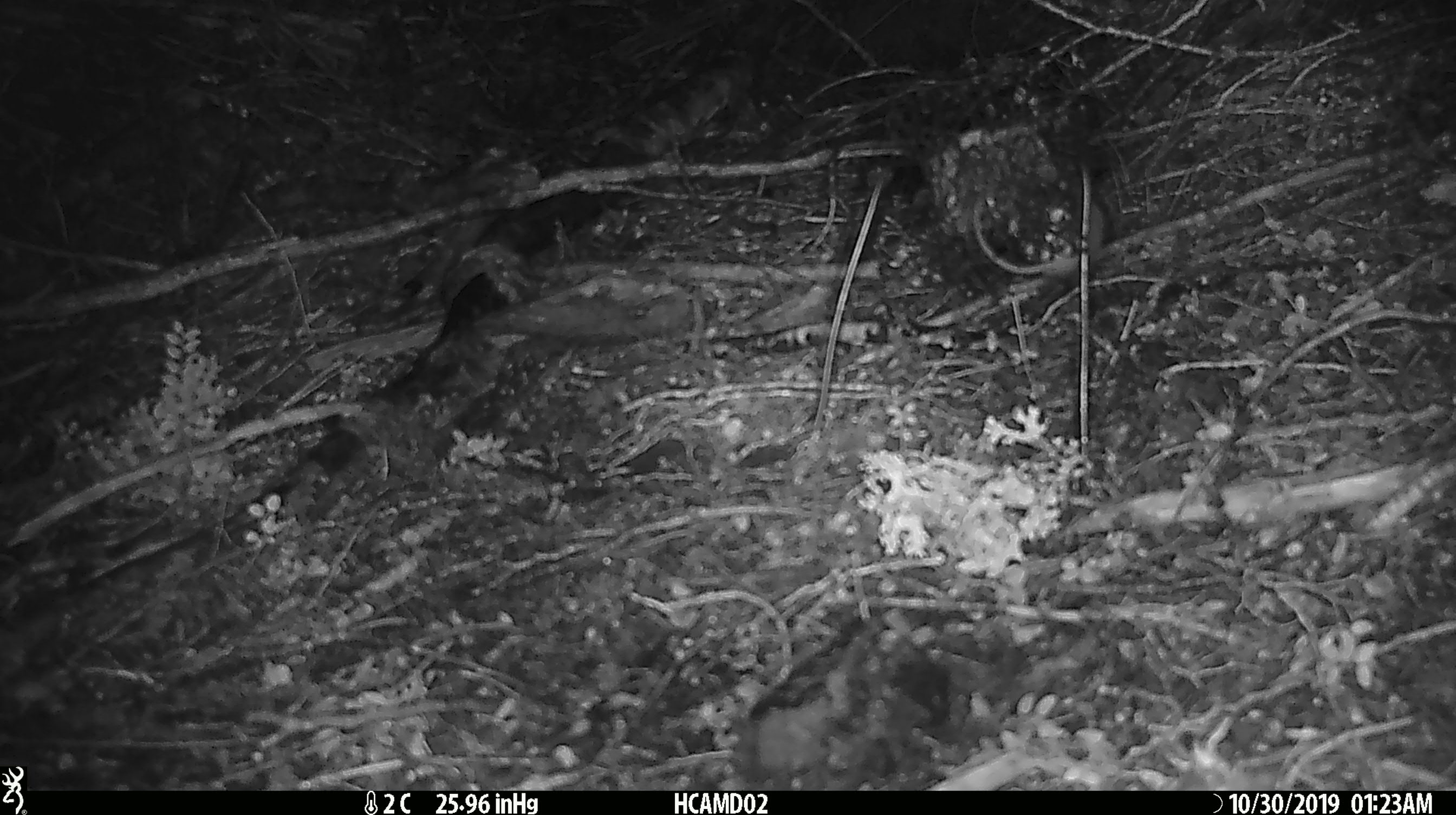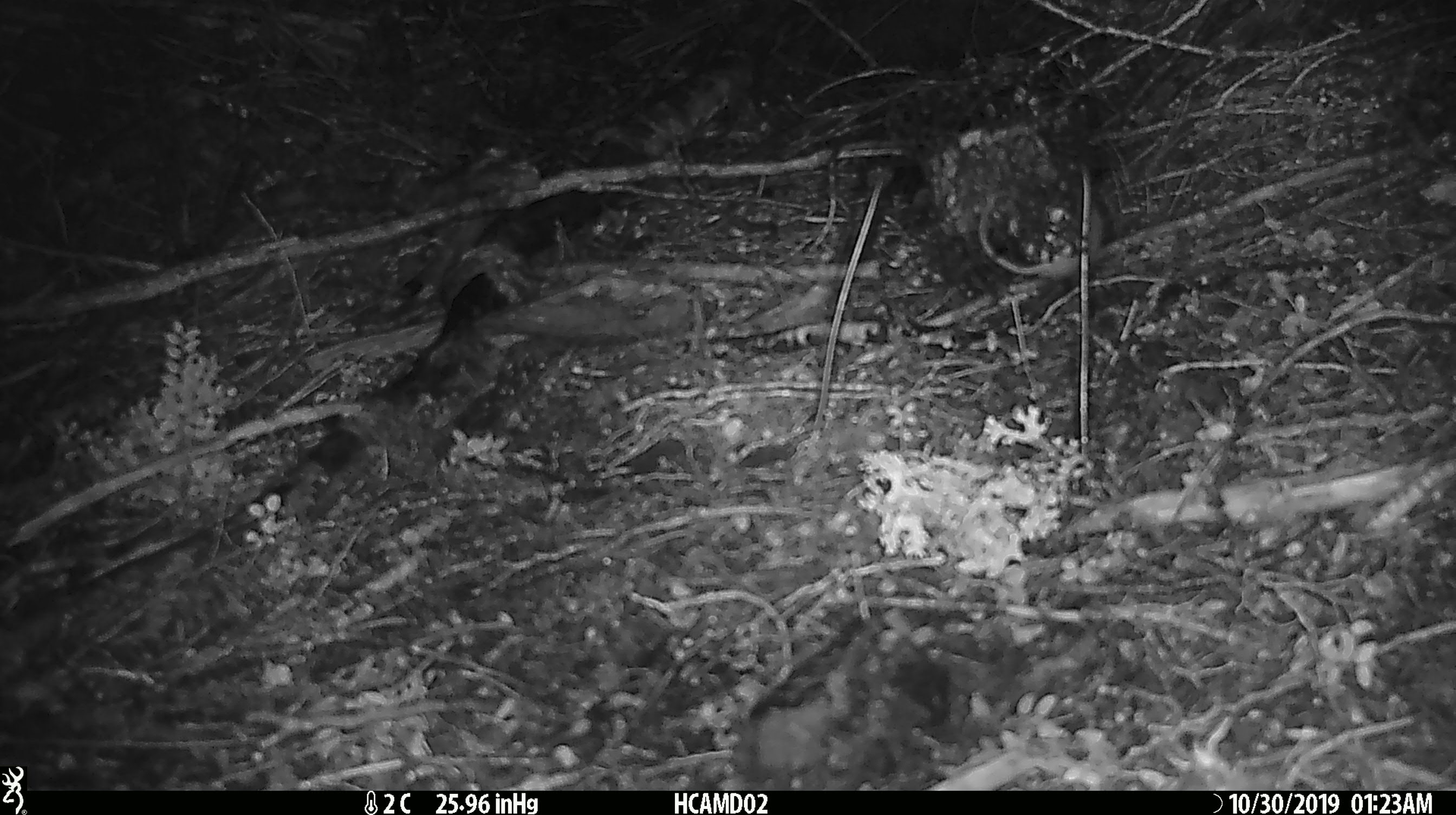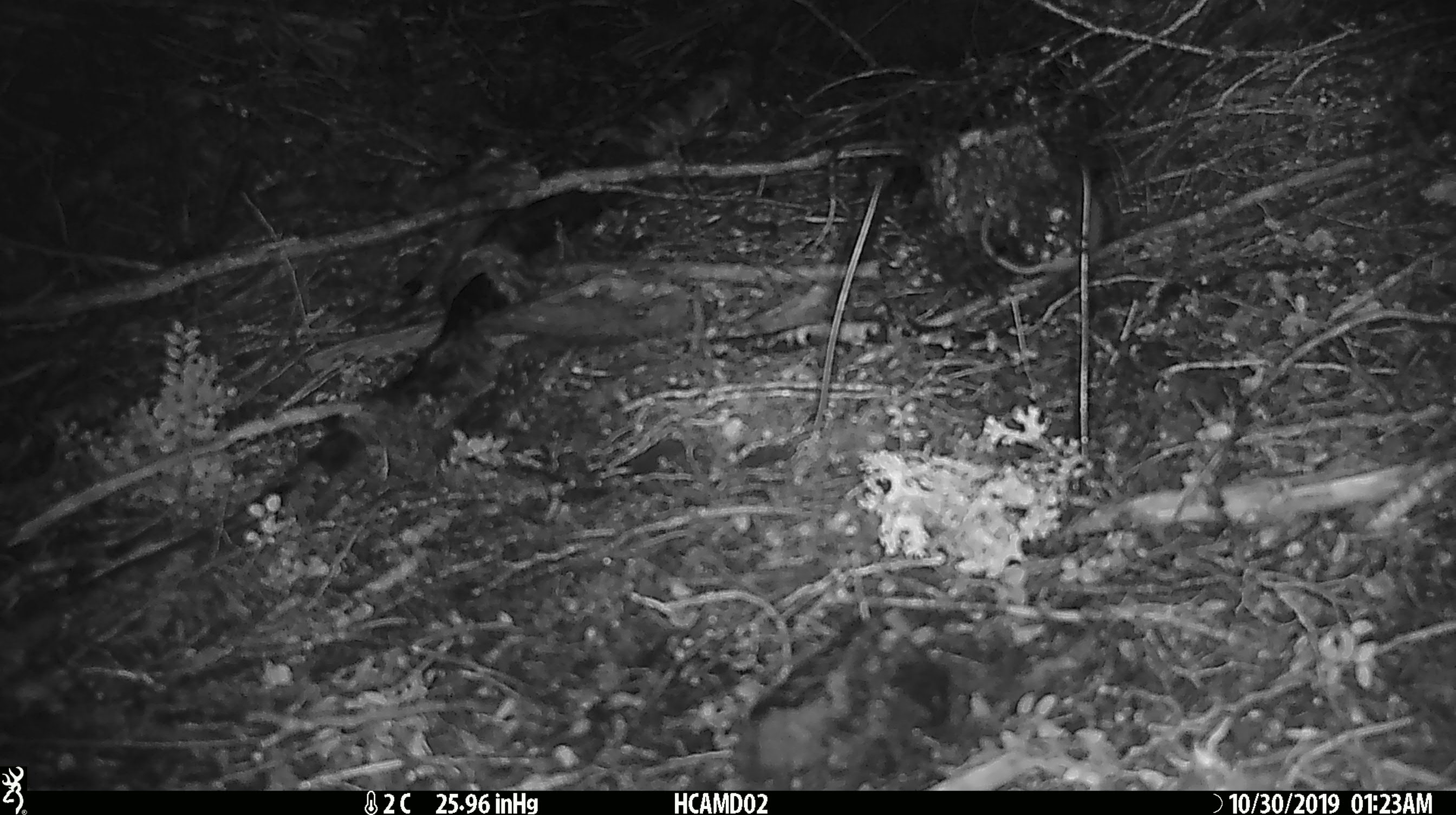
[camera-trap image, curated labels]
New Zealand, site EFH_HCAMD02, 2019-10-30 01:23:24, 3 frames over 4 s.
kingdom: Animalia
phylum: Chordata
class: Mammalia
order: Rodentia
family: Muridae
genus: Mus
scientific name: Mus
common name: mouse